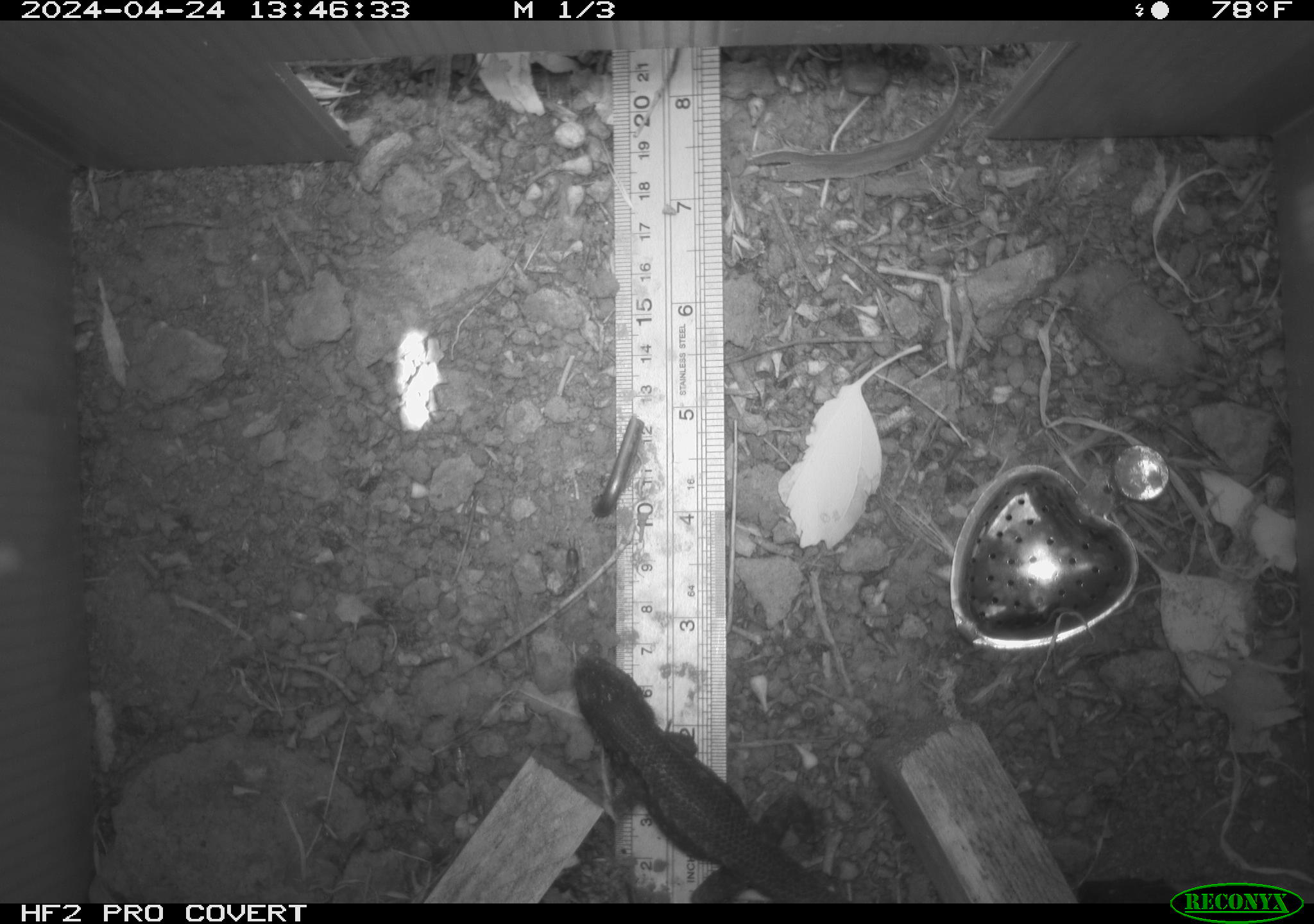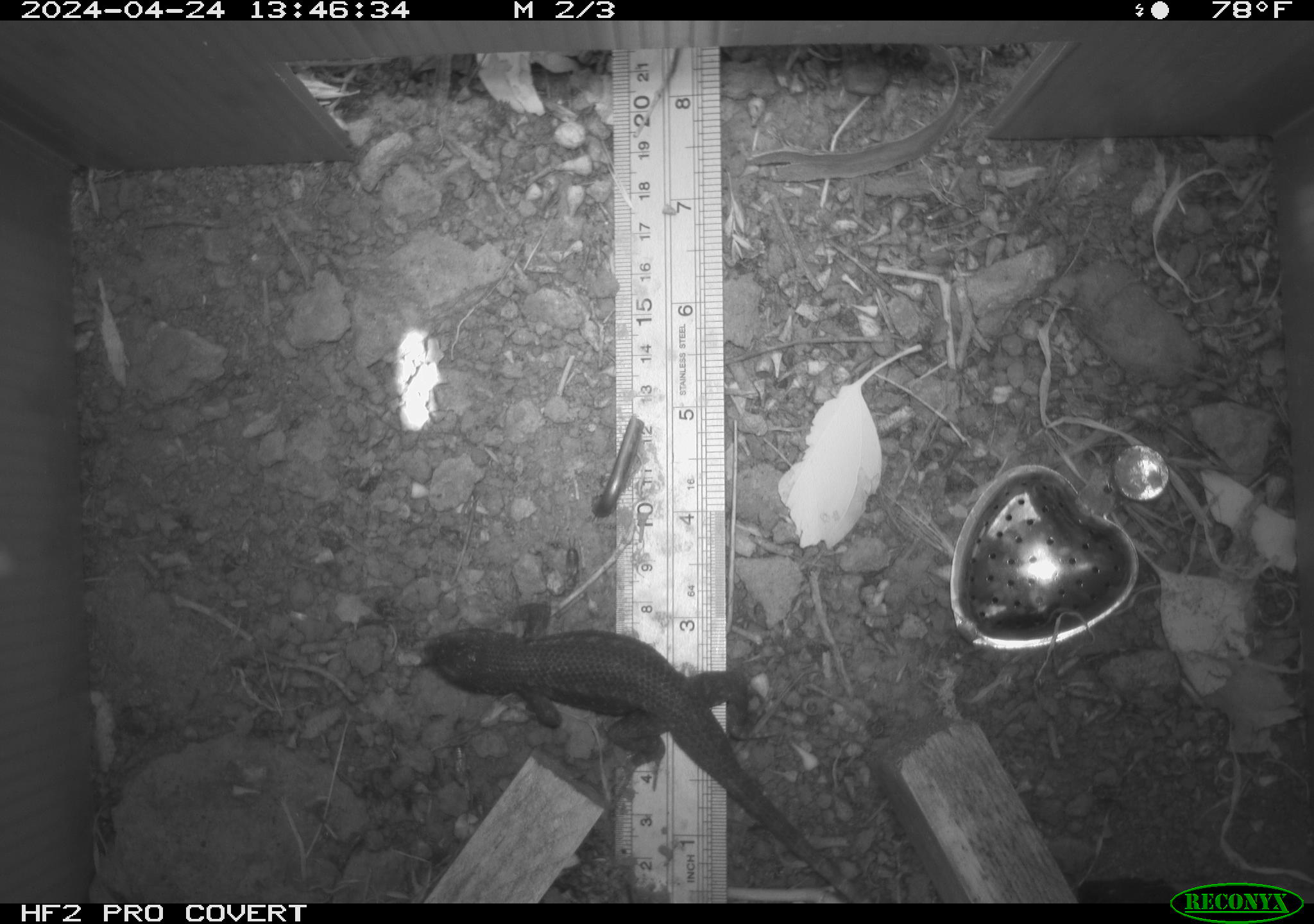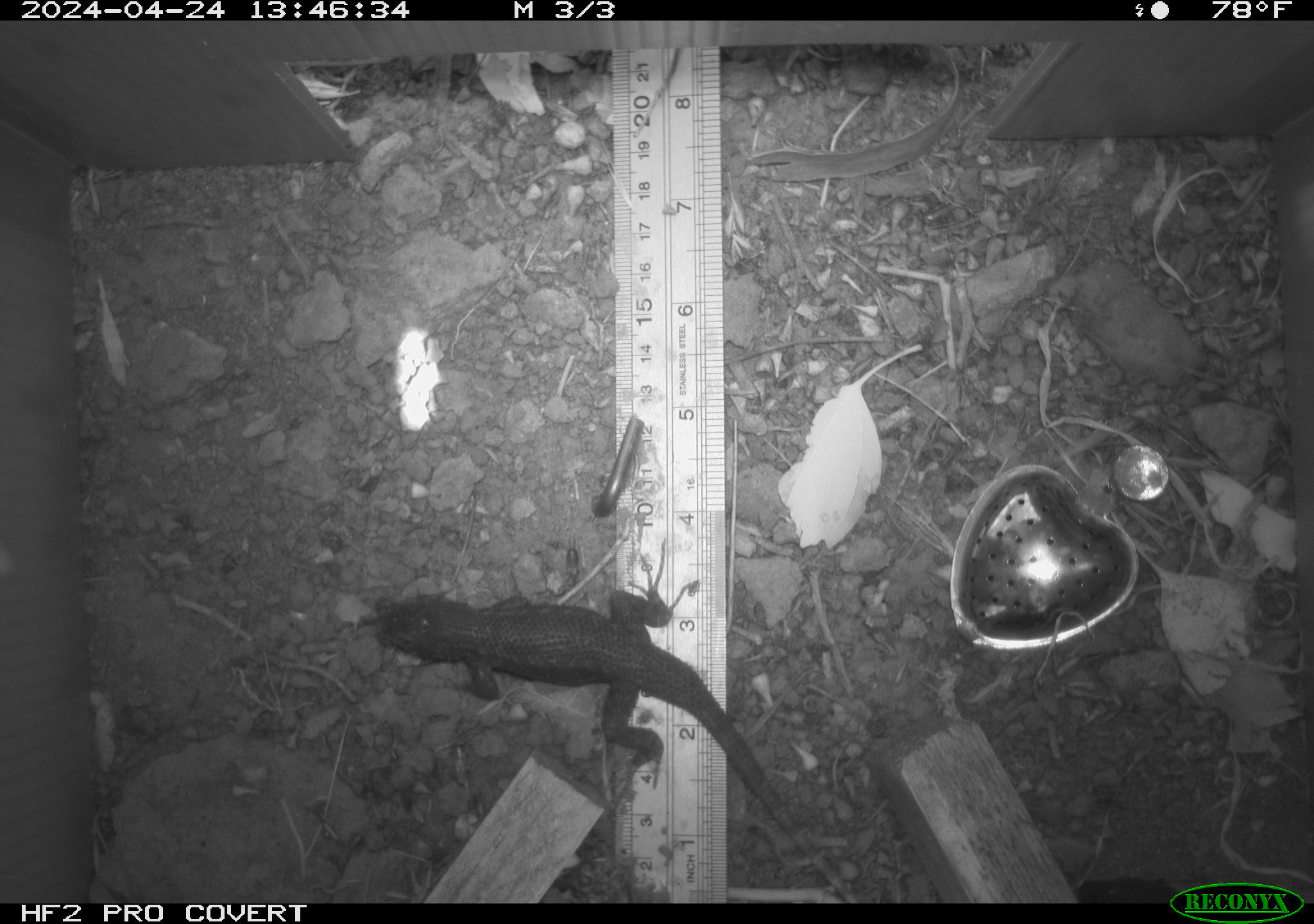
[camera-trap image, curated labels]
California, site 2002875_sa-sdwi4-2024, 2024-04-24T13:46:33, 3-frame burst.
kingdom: Animalia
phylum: Chordata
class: Reptilia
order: Squamata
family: Phrynosomatidae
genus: Sceloporus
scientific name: Sceloporus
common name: spiny lizards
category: sceloporus species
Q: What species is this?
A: Sceloporus species (spiny lizards) (Sceloporus).